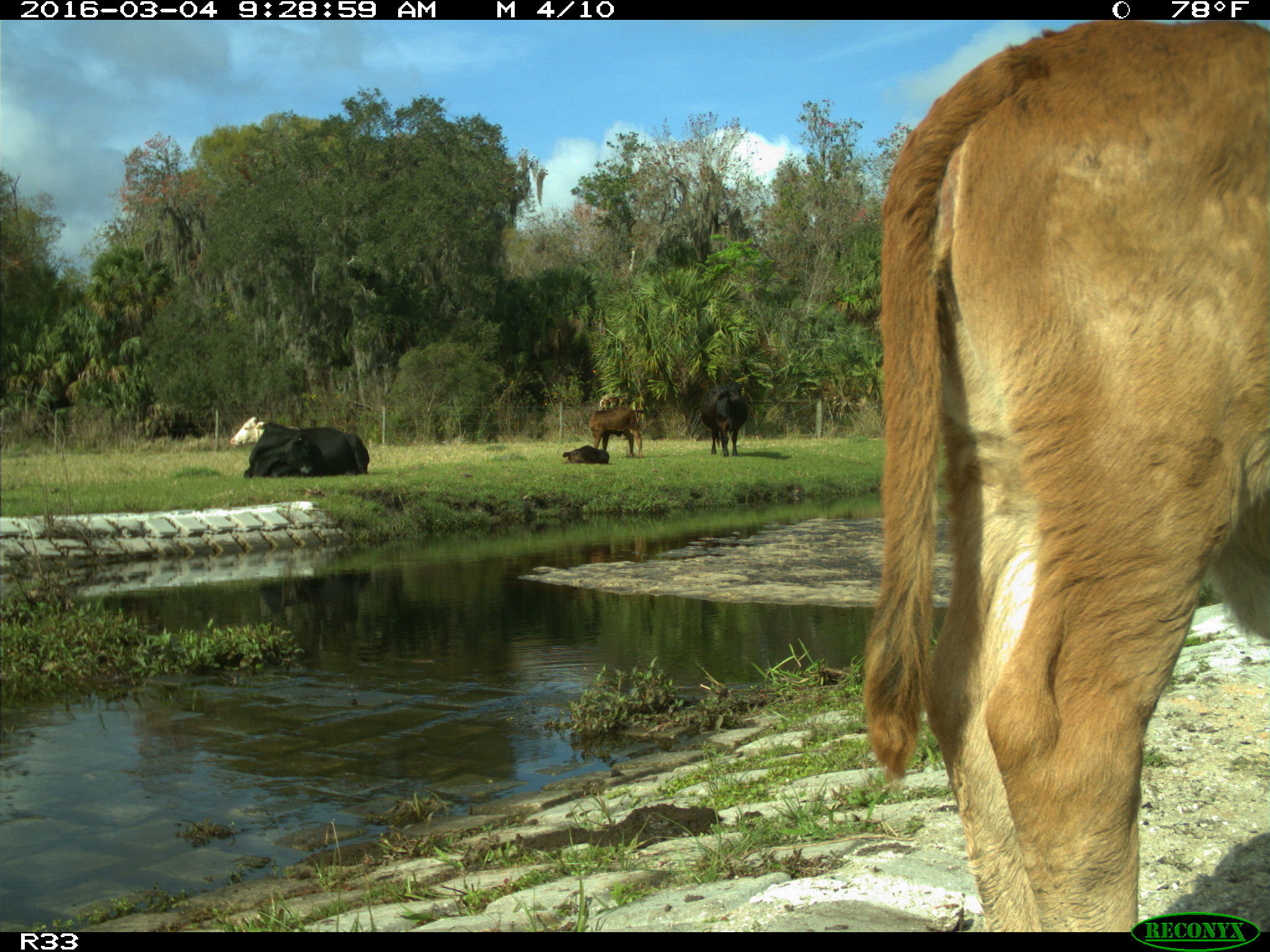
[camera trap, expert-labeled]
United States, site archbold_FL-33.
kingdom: Animalia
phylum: Chordata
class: Mammalia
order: Artiodactyla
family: Bovidae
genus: Bos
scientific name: Bos taurus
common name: domestic cow